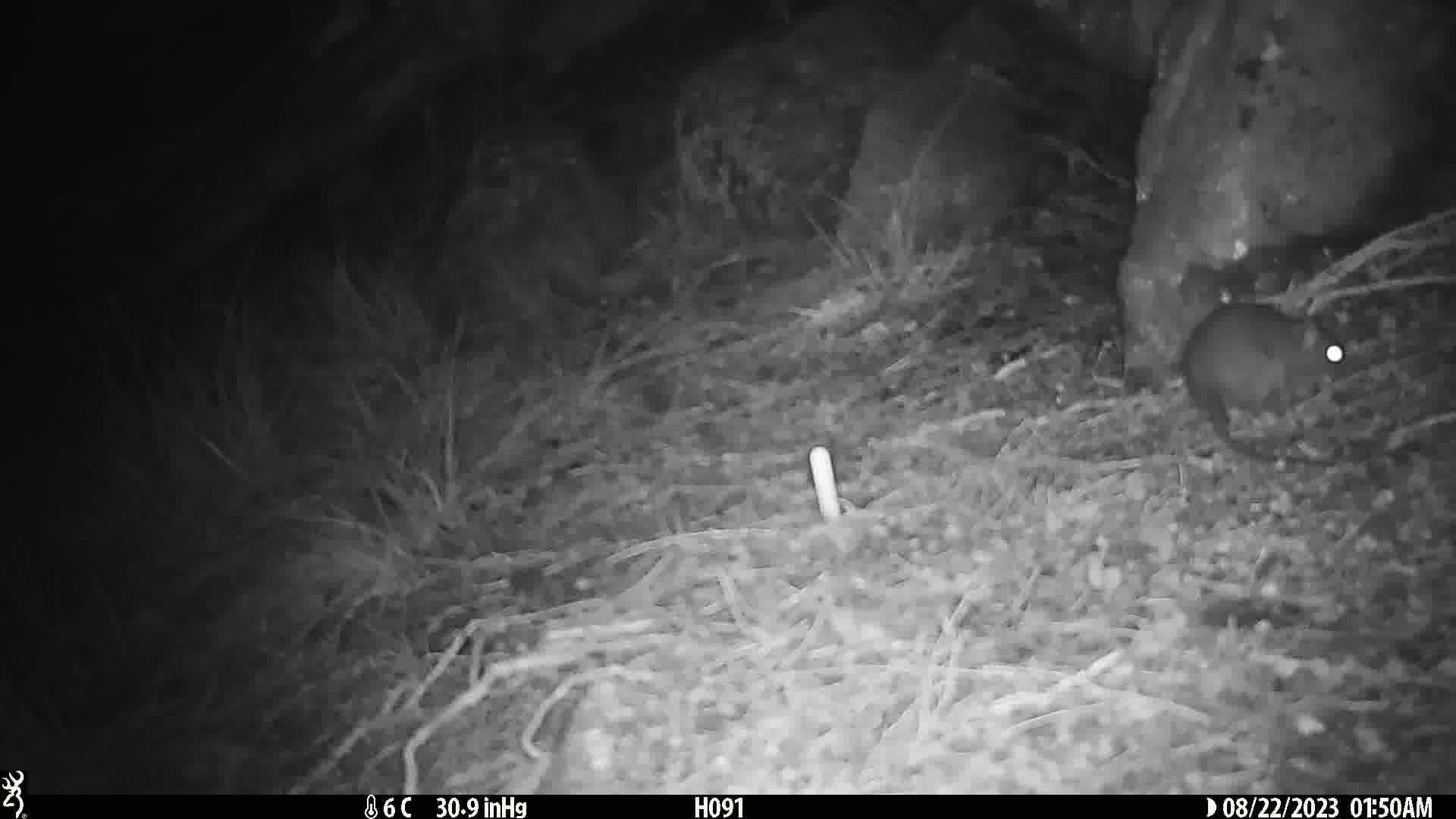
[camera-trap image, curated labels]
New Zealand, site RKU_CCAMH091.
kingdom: Animalia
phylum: Chordata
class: Mammalia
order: Rodentia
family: Muridae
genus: Rattus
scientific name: Rattus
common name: rat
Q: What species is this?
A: Rat (Rattus).